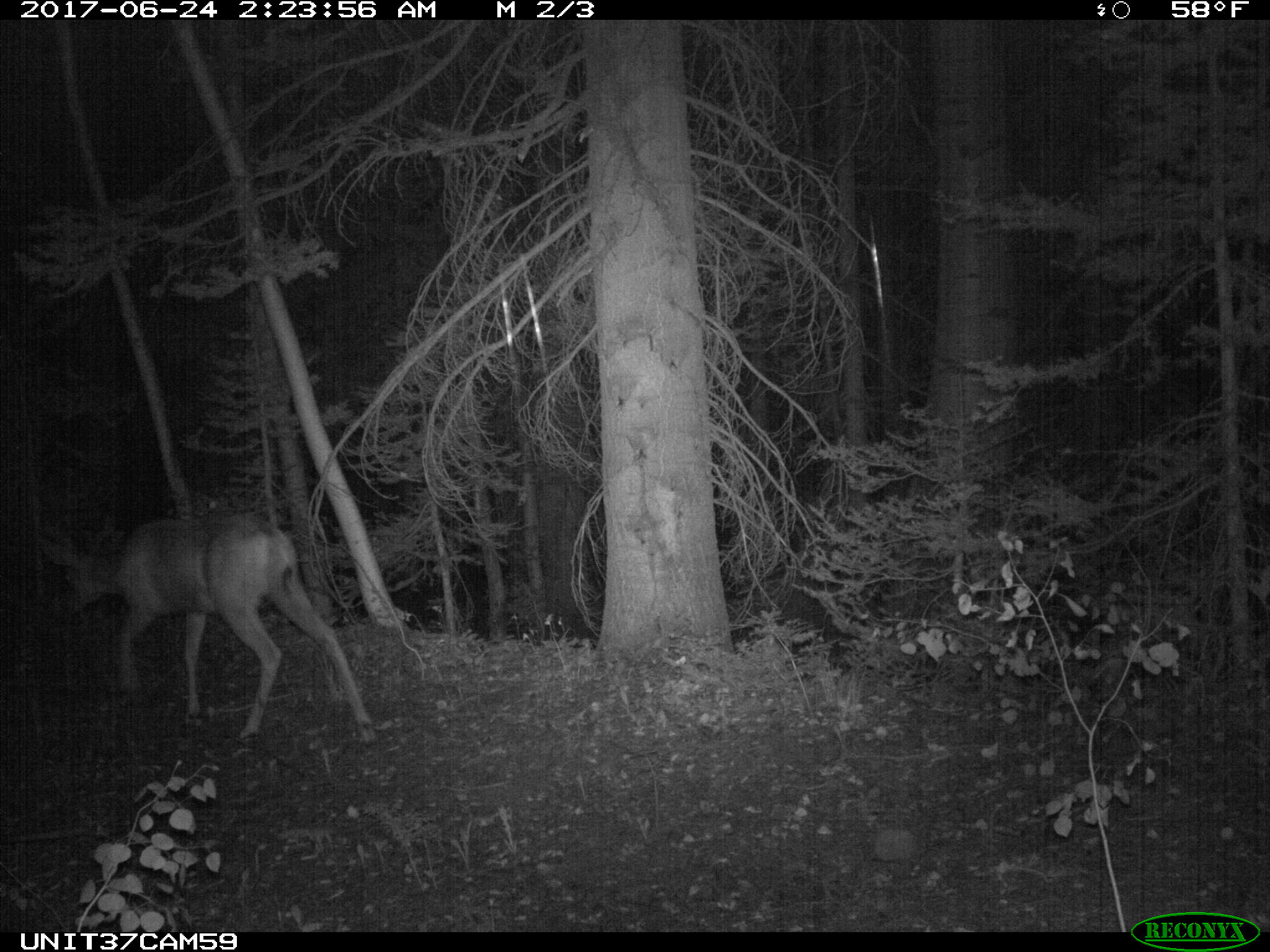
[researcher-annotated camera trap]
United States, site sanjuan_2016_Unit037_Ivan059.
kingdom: Animalia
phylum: Chordata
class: Mammalia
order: Artiodactyla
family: Cervidae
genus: Odocoileus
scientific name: Odocoileus hemionus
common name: mule deer